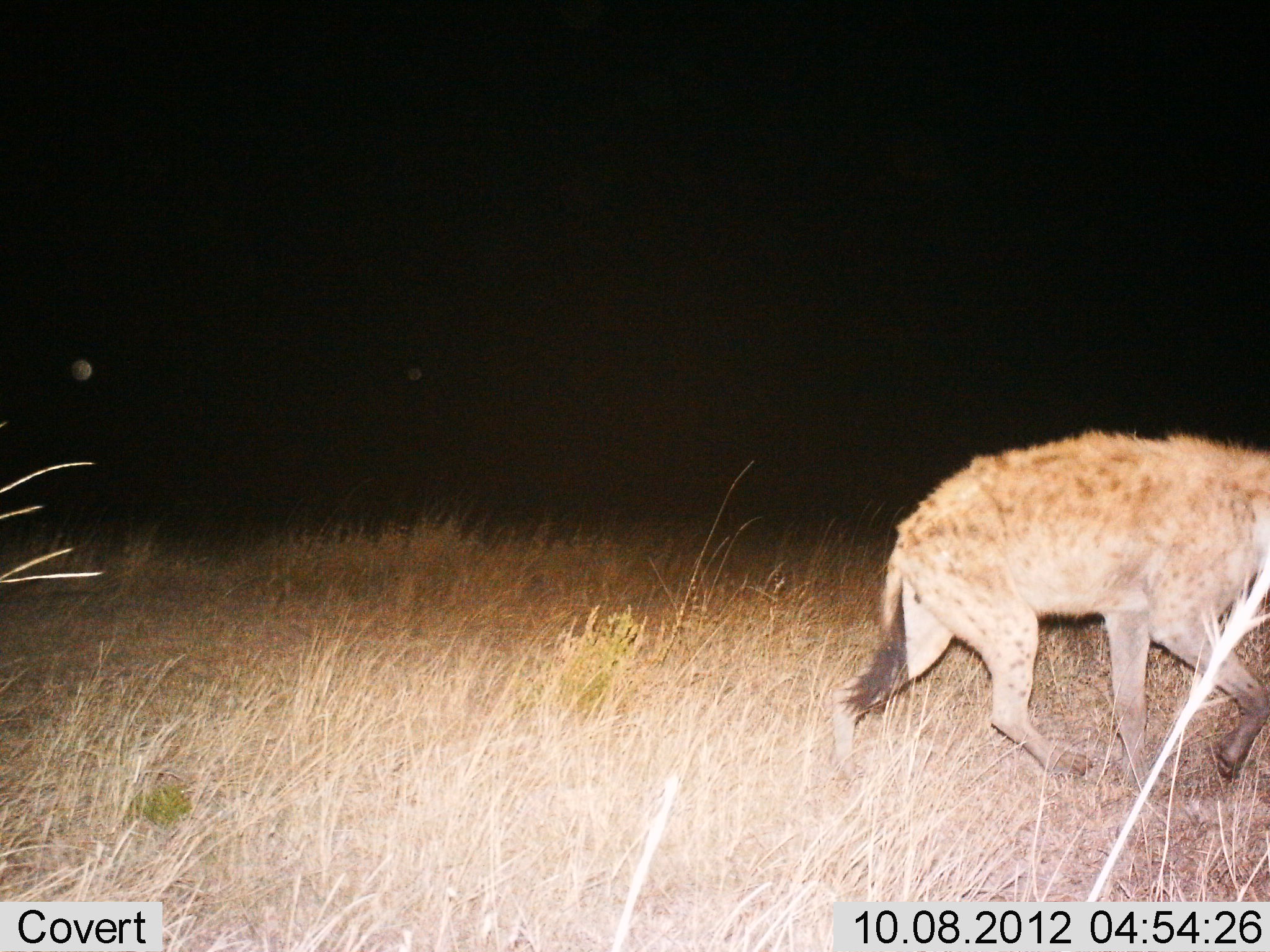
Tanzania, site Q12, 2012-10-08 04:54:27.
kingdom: Animalia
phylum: Chordata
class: Mammalia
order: Carnivora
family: Hyaenidae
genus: Crocuta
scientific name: Crocuta crocuta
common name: spotted hyena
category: hyenaspotted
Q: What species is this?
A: Hyenaspotted (spotted hyena) (Crocuta crocuta).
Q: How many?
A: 1.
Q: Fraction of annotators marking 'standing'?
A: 0%.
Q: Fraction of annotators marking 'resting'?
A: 0%.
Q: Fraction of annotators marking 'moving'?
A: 100%.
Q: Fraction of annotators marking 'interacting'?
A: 0%.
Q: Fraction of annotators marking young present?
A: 0%.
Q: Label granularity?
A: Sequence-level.